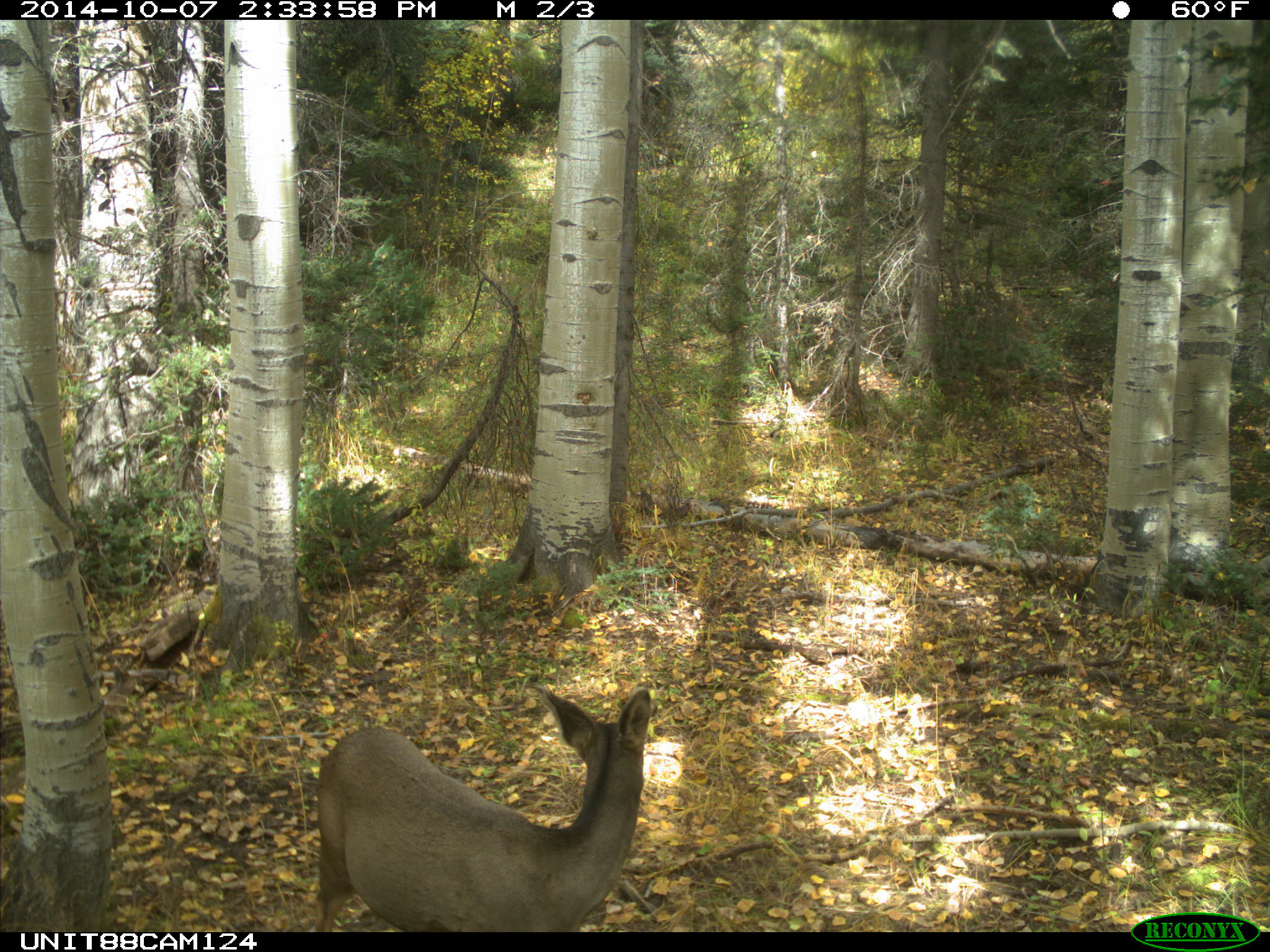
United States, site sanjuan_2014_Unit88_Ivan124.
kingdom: Animalia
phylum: Chordata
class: Mammalia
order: Artiodactyla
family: Cervidae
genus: Odocoileus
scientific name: Odocoileus hemionus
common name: mule deer